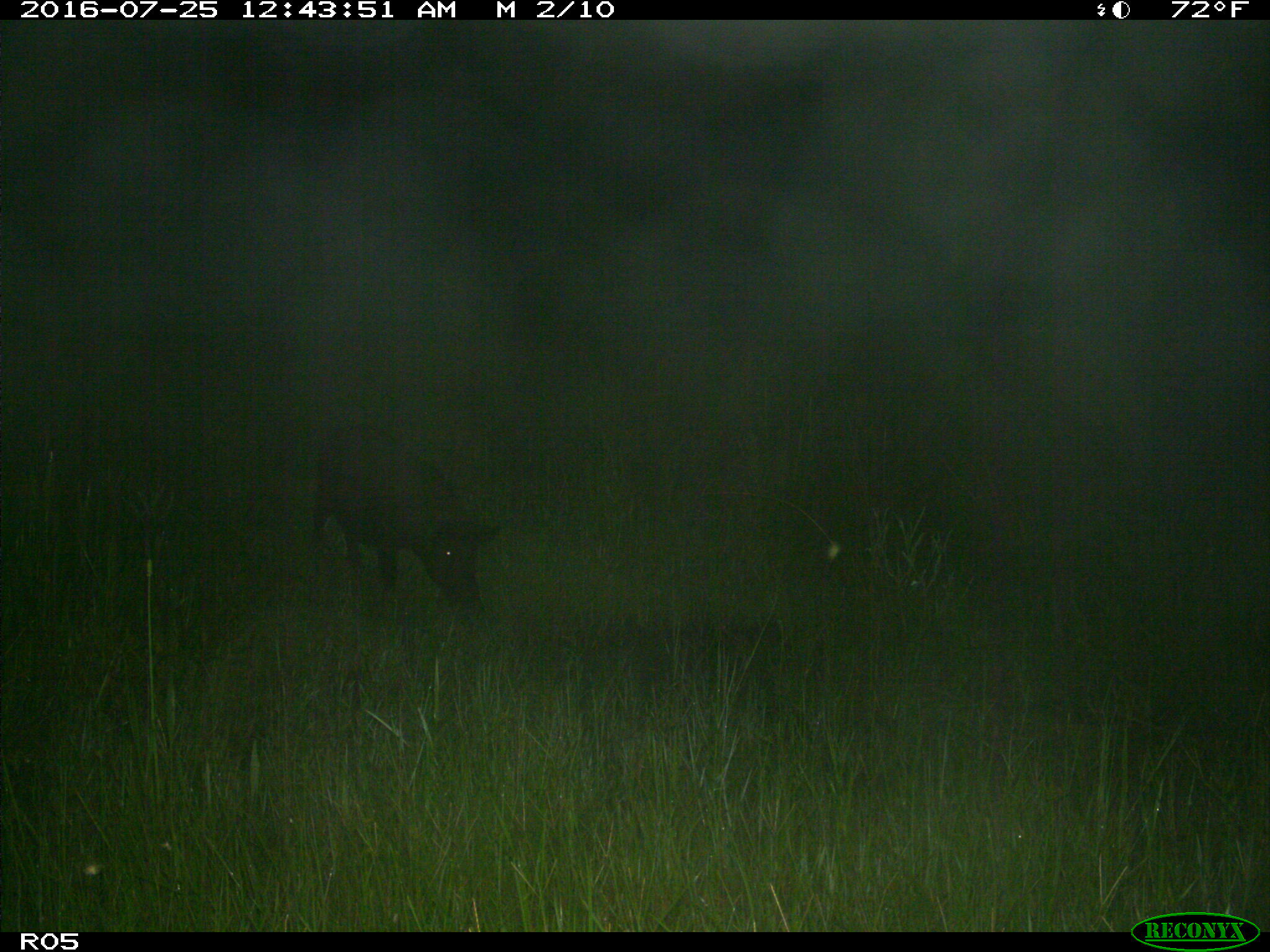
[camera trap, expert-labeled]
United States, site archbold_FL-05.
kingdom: Animalia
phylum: Chordata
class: Mammalia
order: Artiodactyla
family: Suidae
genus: Sus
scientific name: Sus scrofa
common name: wild boar